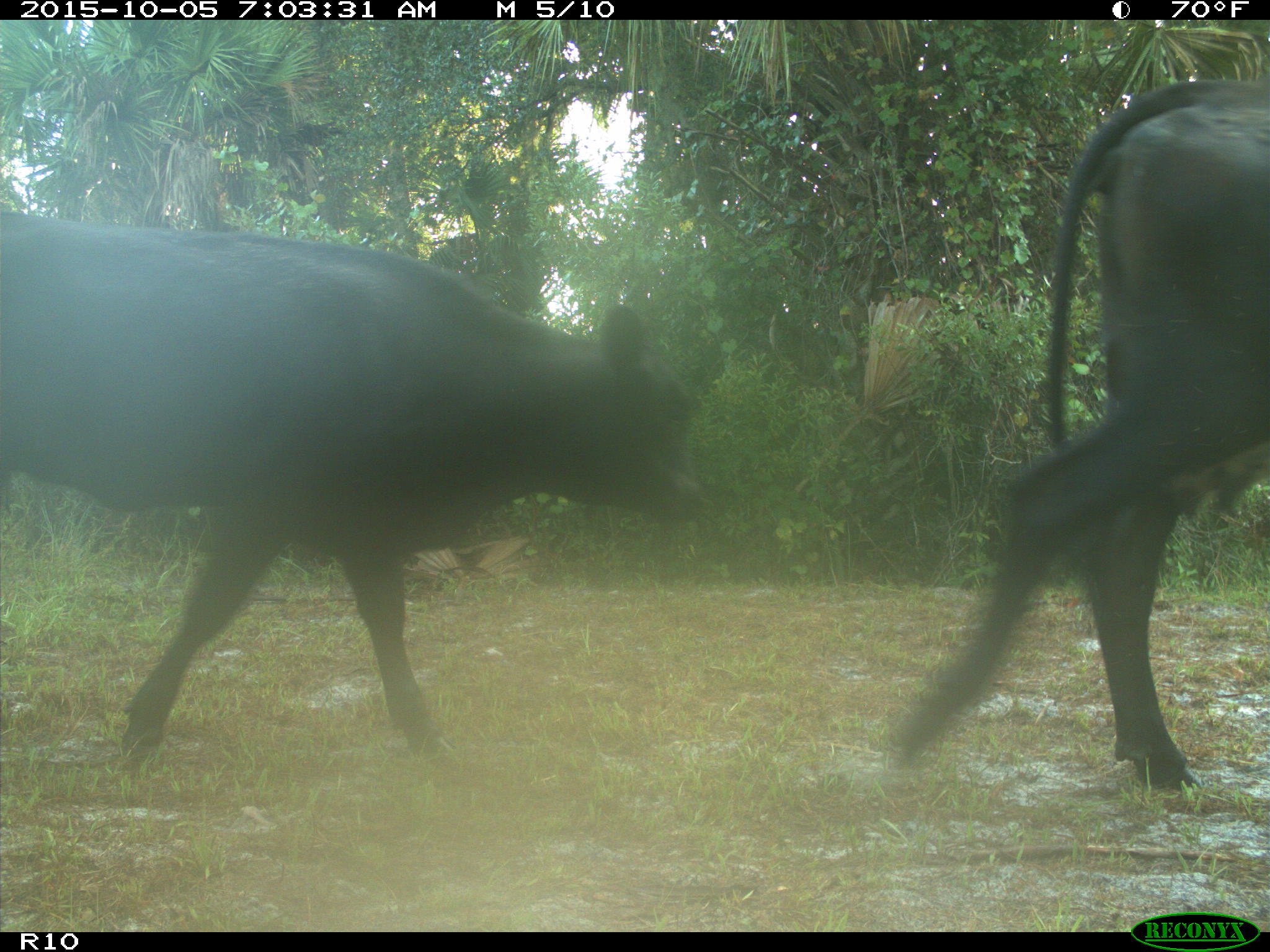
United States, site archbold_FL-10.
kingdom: Animalia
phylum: Chordata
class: Mammalia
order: Artiodactyla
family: Bovidae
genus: Bos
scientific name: Bos taurus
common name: domestic cow